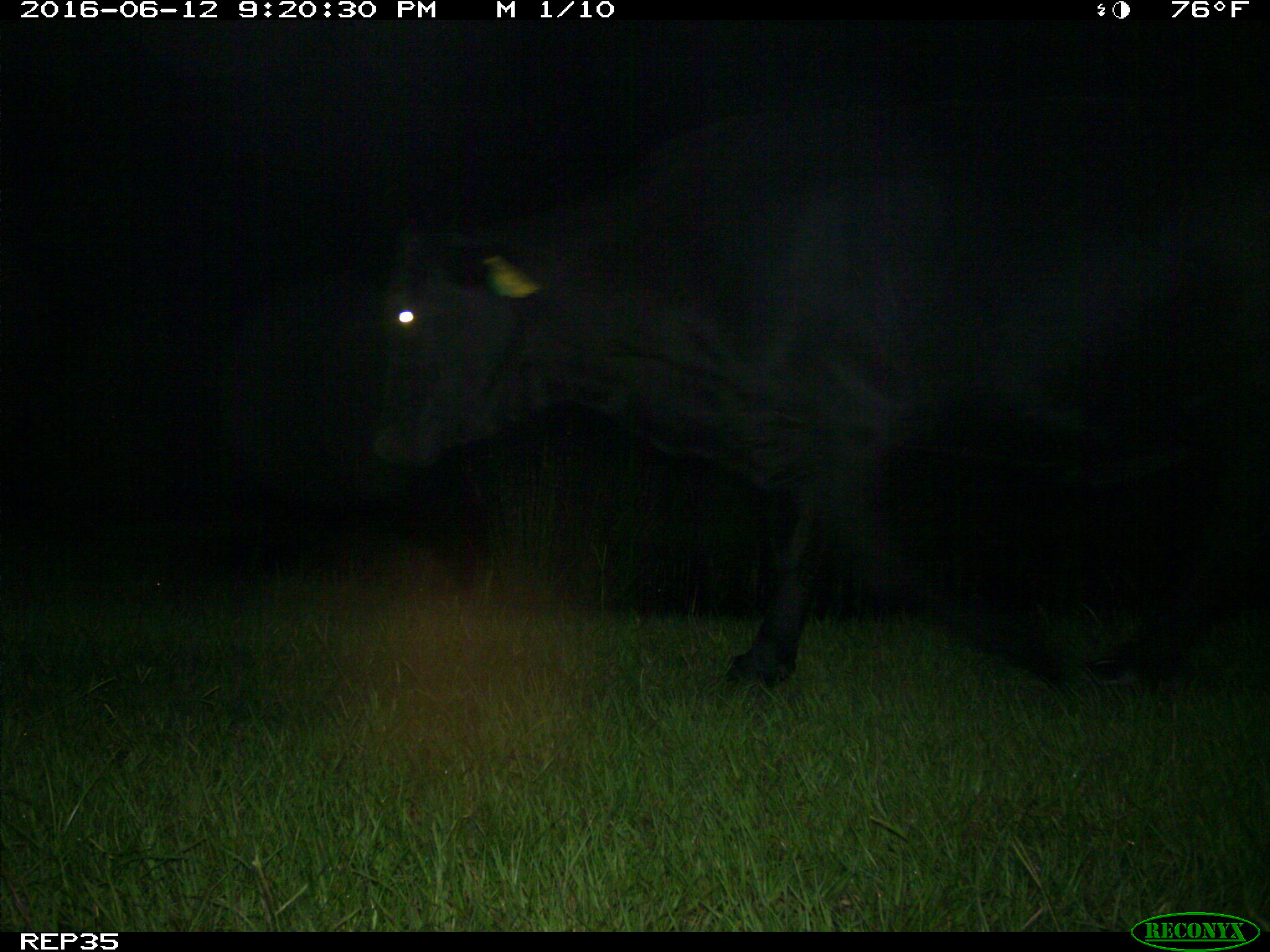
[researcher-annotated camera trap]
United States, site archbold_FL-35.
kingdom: Animalia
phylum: Chordata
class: Mammalia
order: Artiodactyla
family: Bovidae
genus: Bos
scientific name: Bos taurus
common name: domestic cow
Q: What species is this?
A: Bos taurus (domestic cow).